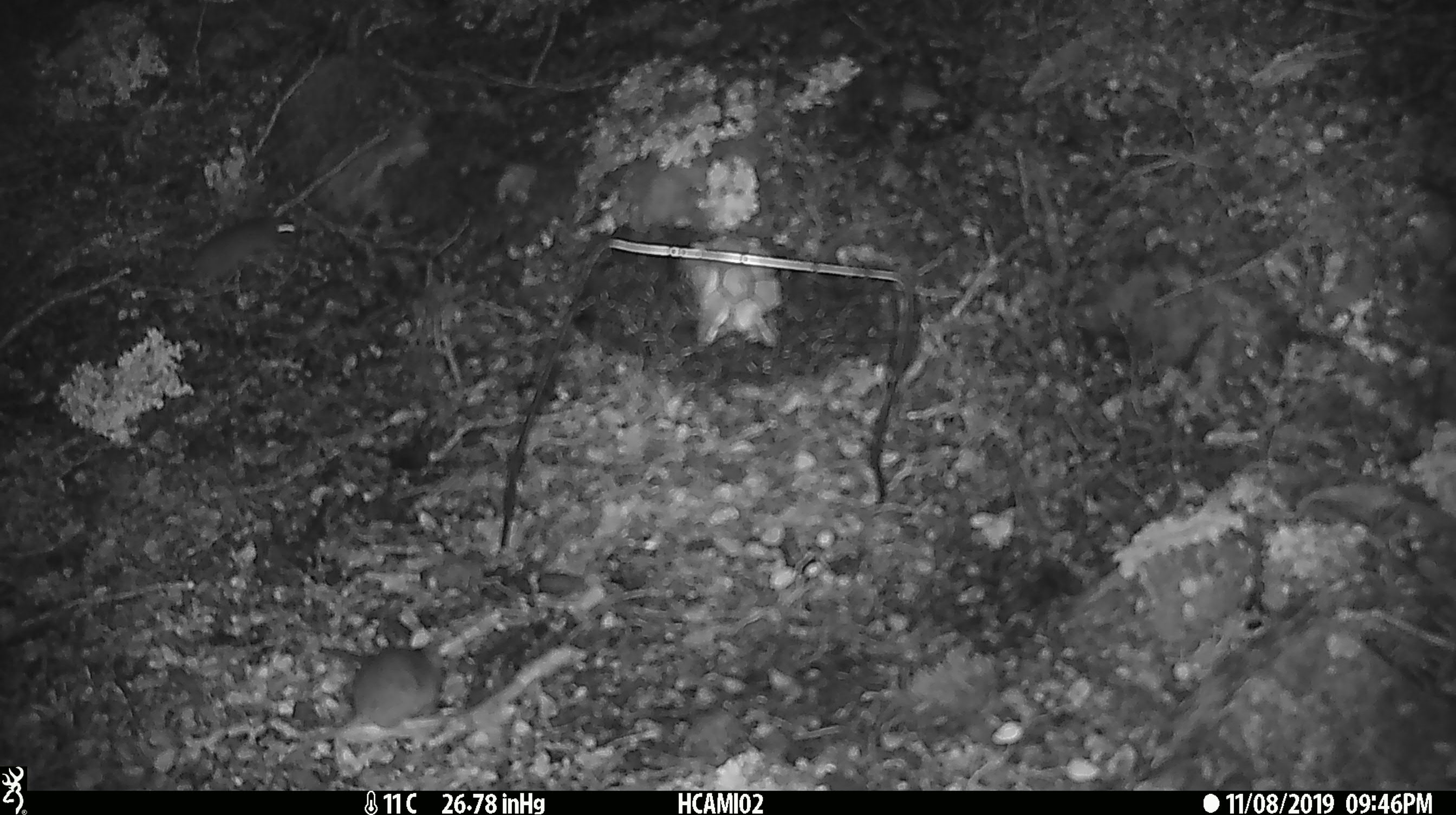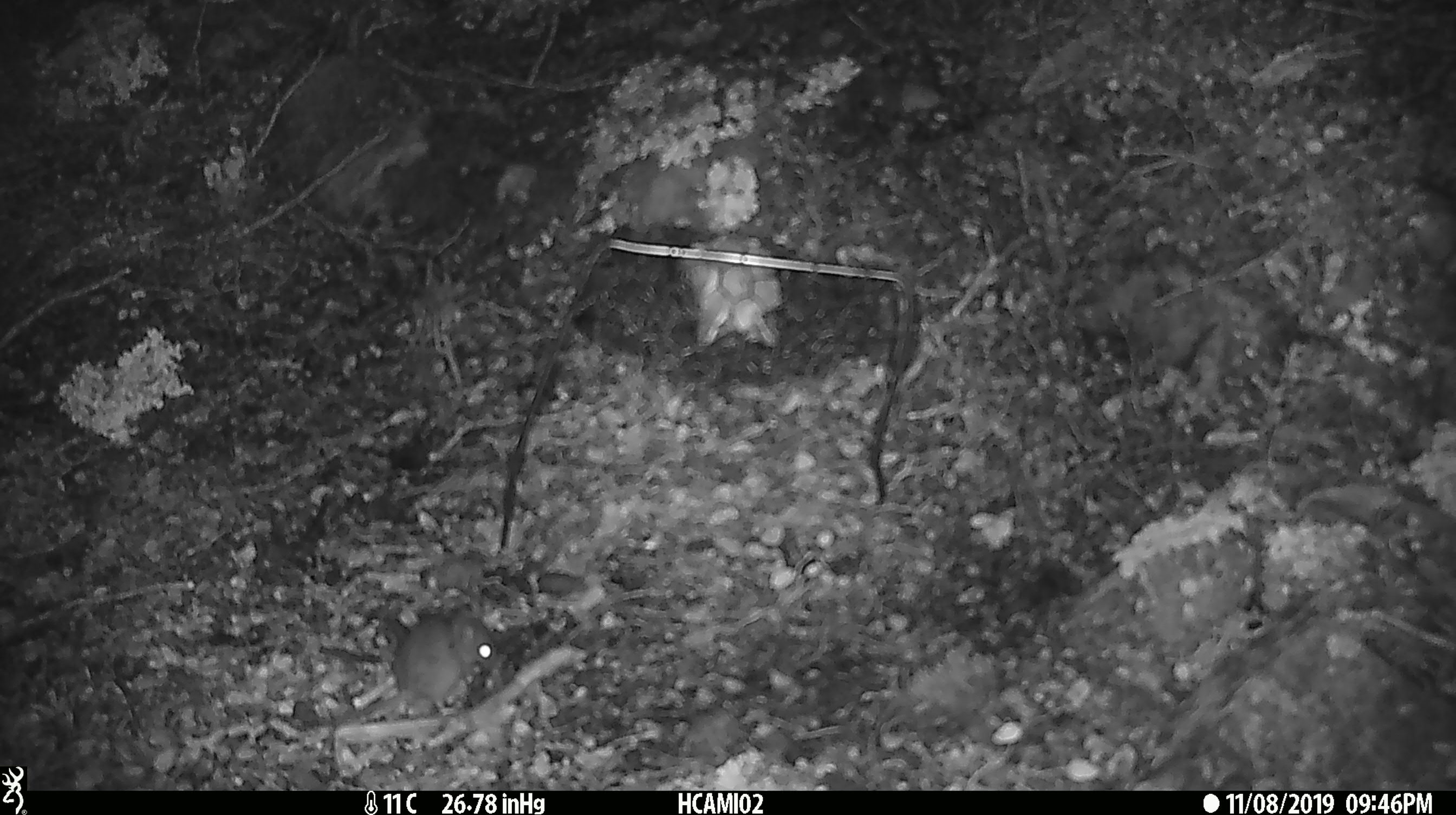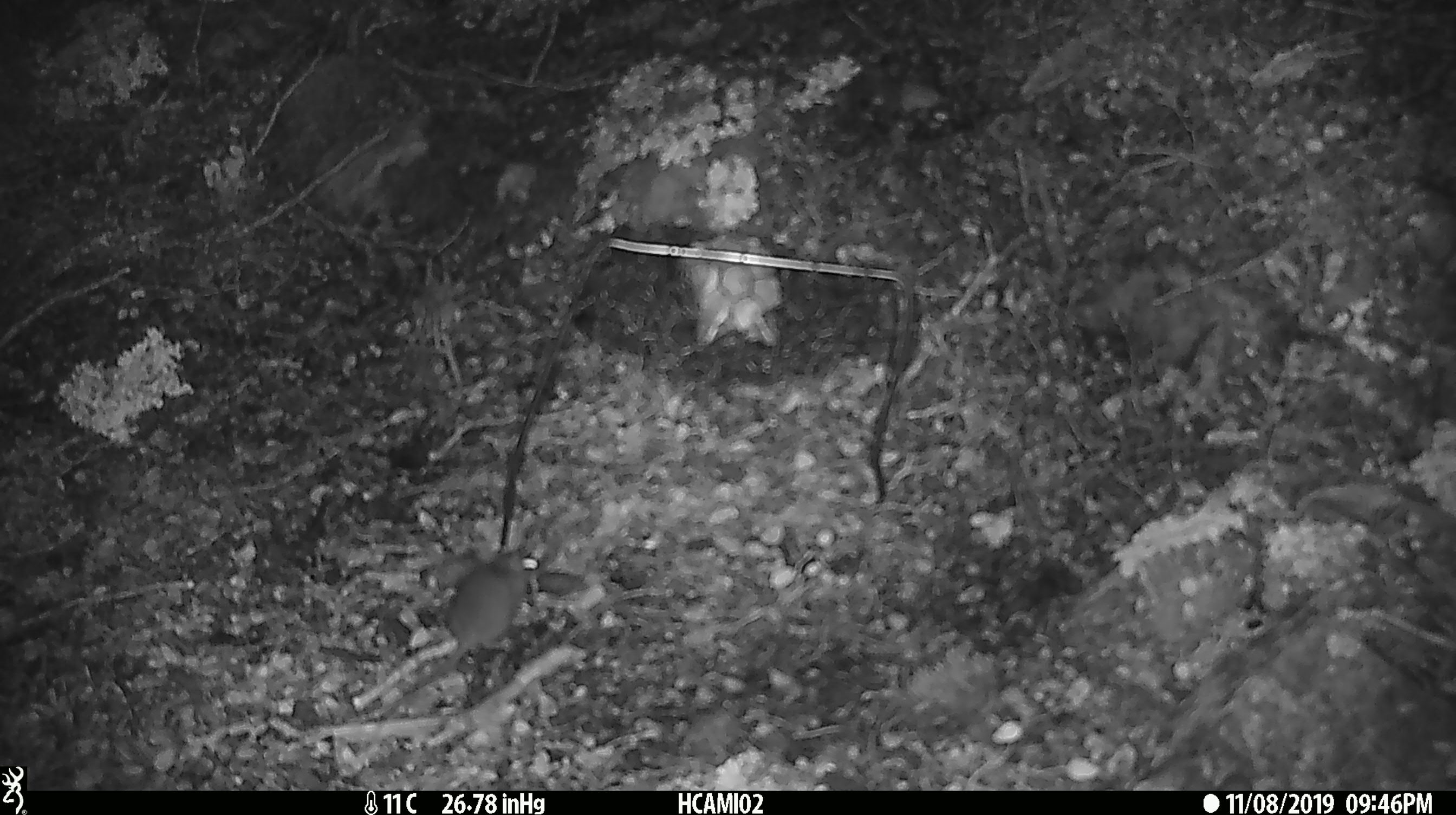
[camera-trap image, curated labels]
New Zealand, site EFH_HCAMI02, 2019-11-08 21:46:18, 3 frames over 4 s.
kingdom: Animalia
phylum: Chordata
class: Mammalia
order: Rodentia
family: Muridae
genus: Mus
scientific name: Mus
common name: mouse